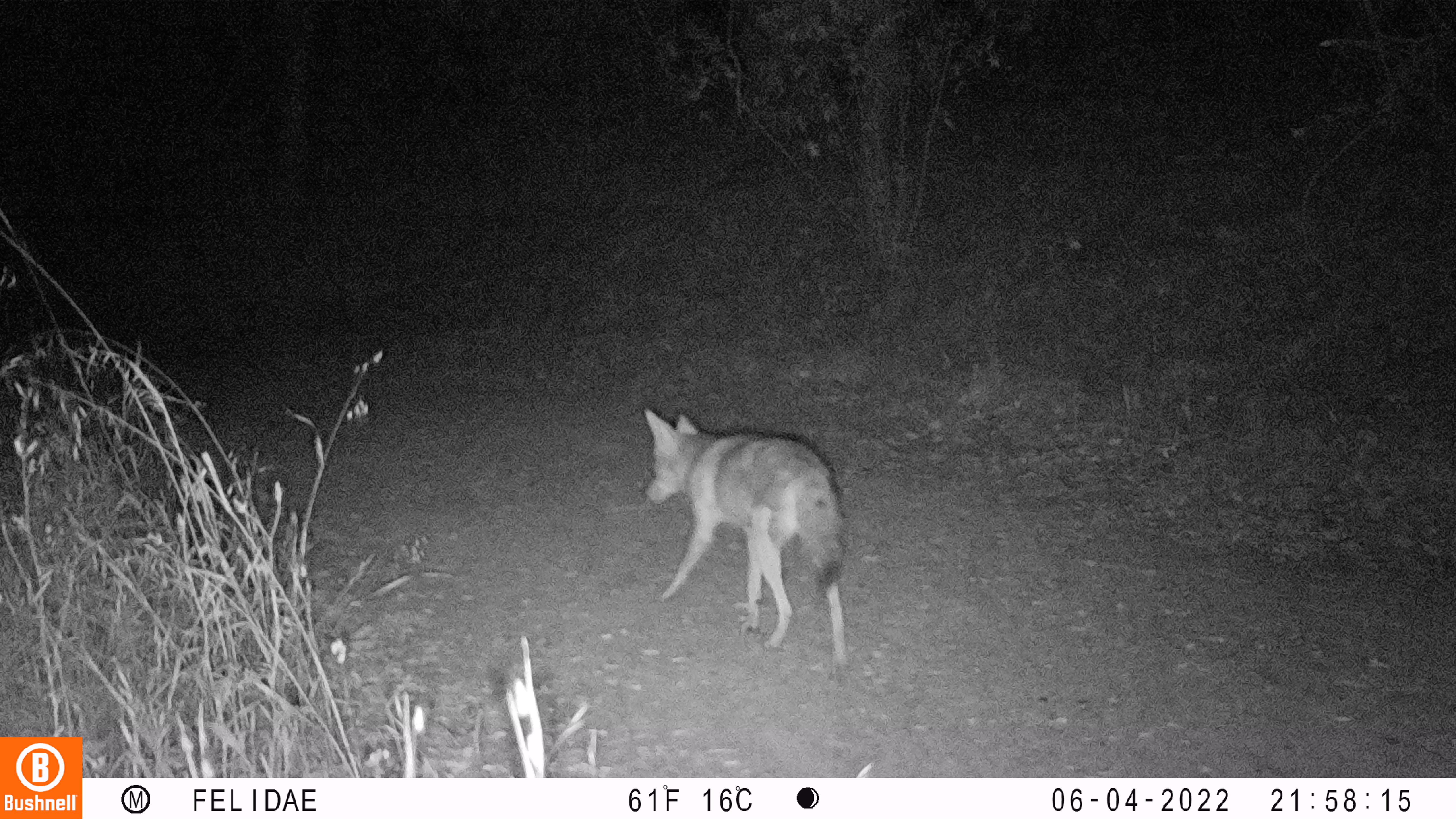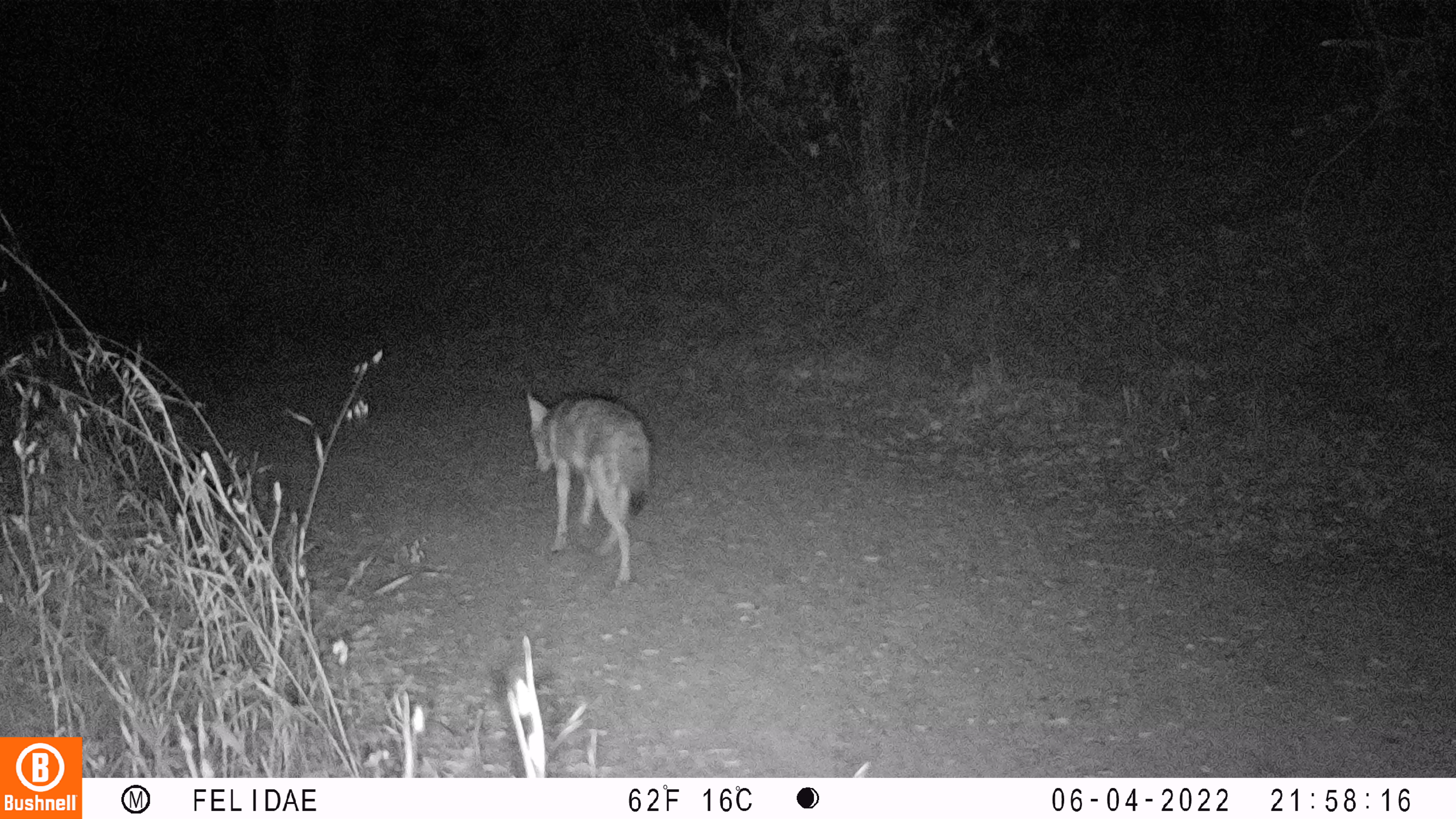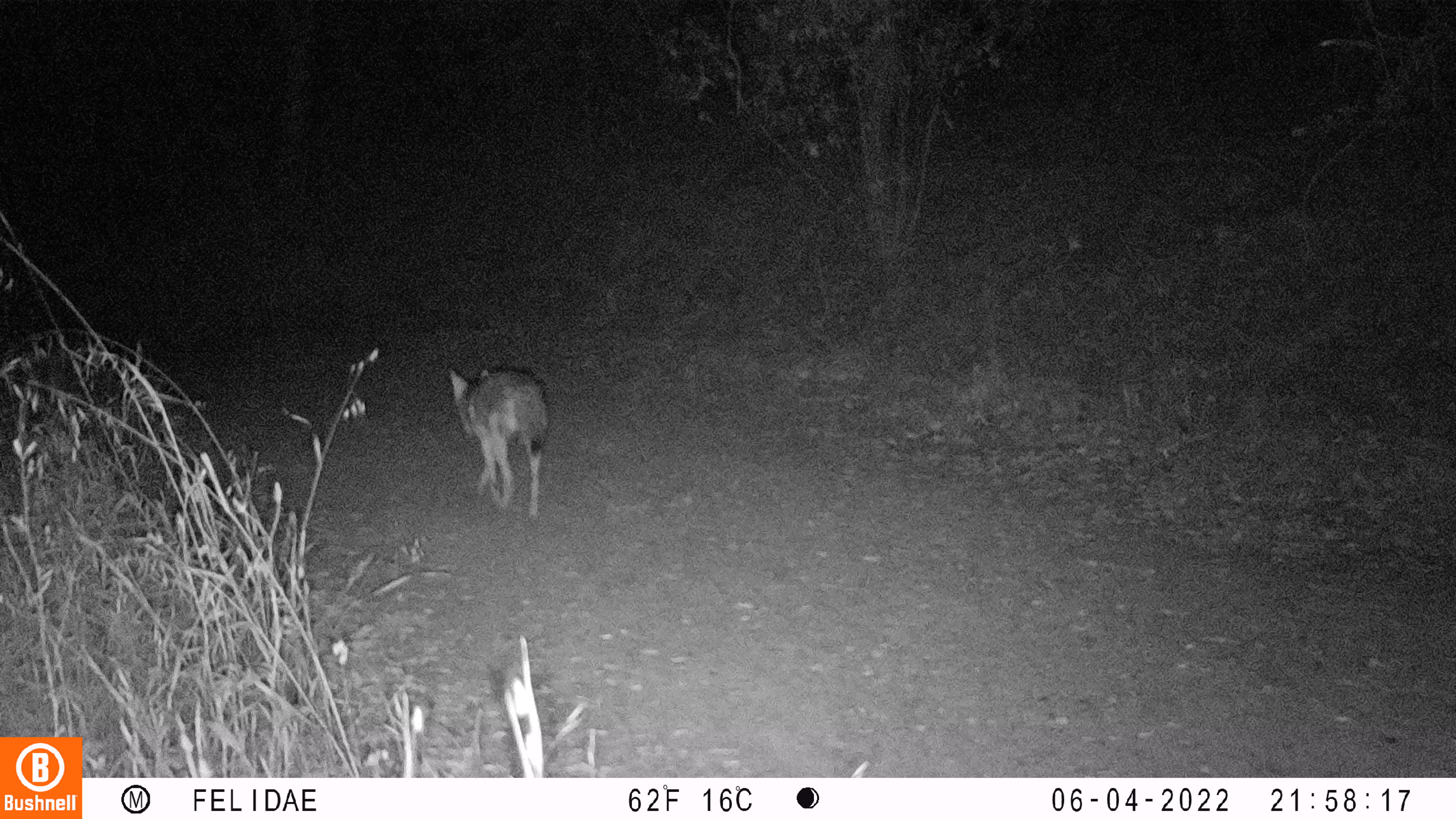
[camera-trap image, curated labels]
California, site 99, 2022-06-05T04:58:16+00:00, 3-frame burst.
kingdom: Animalia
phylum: Chordata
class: Mammalia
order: Carnivora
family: Canidae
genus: Canis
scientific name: Canis latrans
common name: coyote